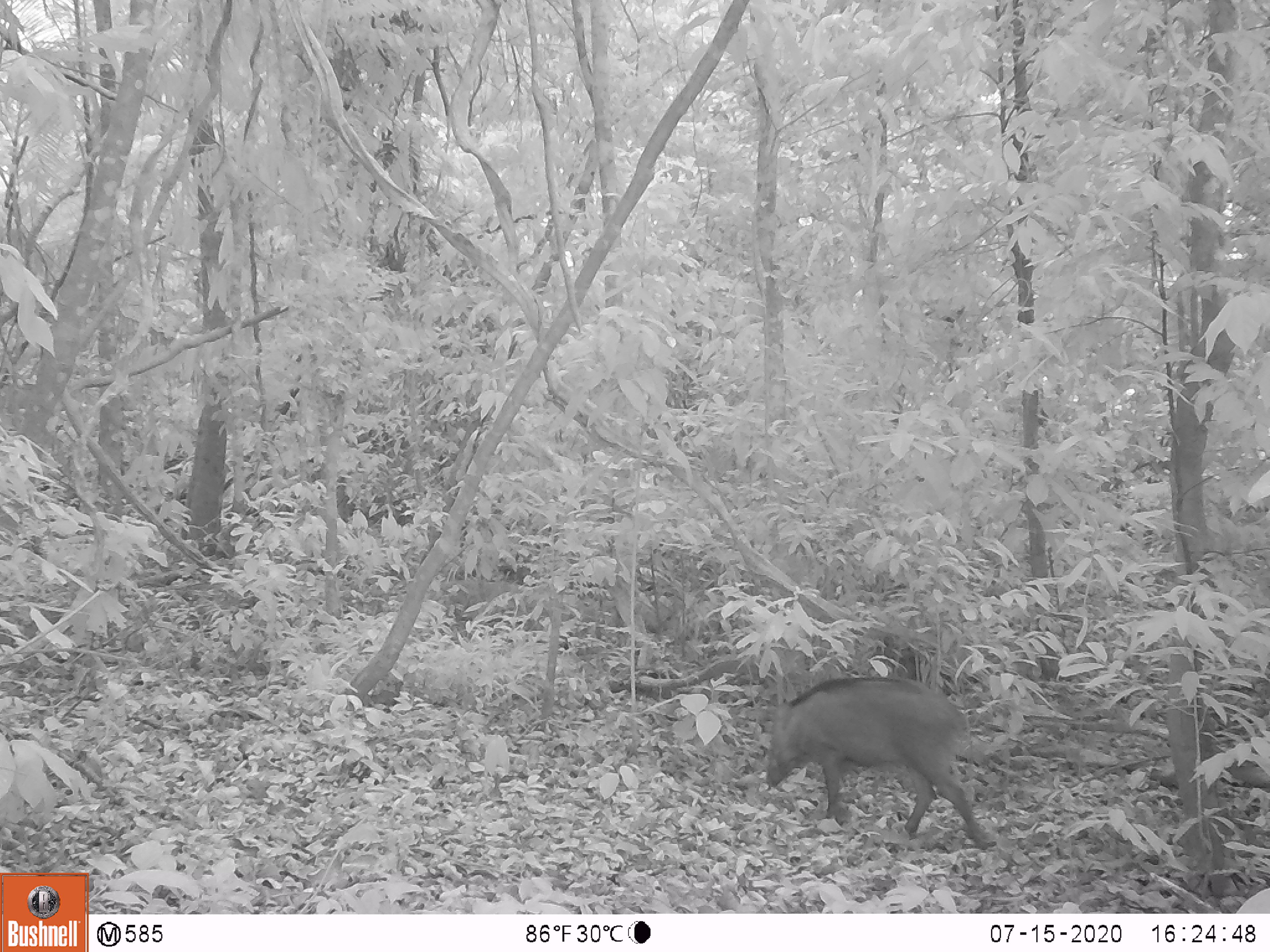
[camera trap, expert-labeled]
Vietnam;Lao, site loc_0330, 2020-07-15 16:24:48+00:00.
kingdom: Animalia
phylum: Chordata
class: Mammalia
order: Artiodactyla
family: Suidae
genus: Sus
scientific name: Sus scrofa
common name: eurasian wild pig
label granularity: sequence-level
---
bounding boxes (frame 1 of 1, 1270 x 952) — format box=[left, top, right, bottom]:
eurasian wild pig: box=[766, 676, 988, 849]